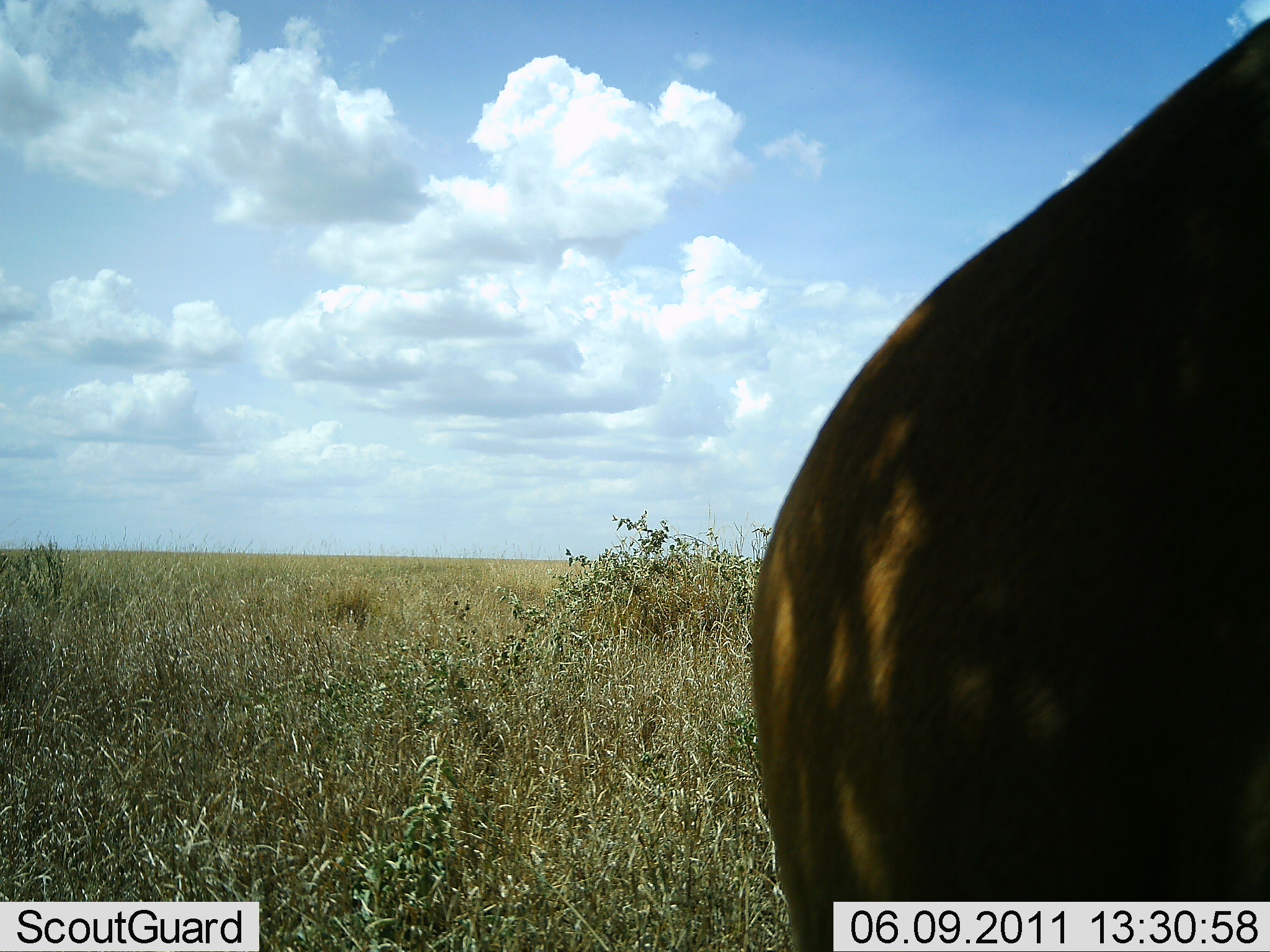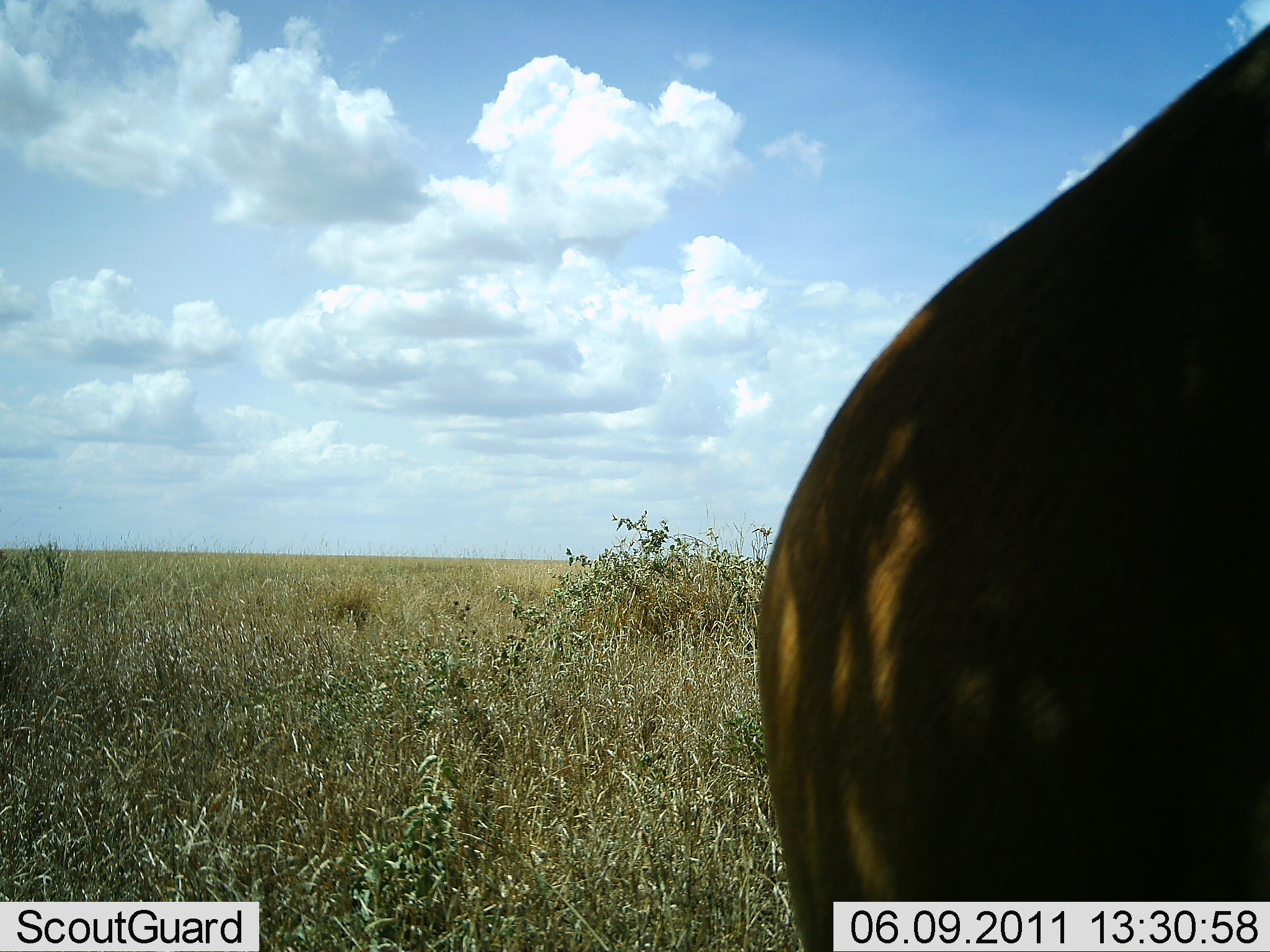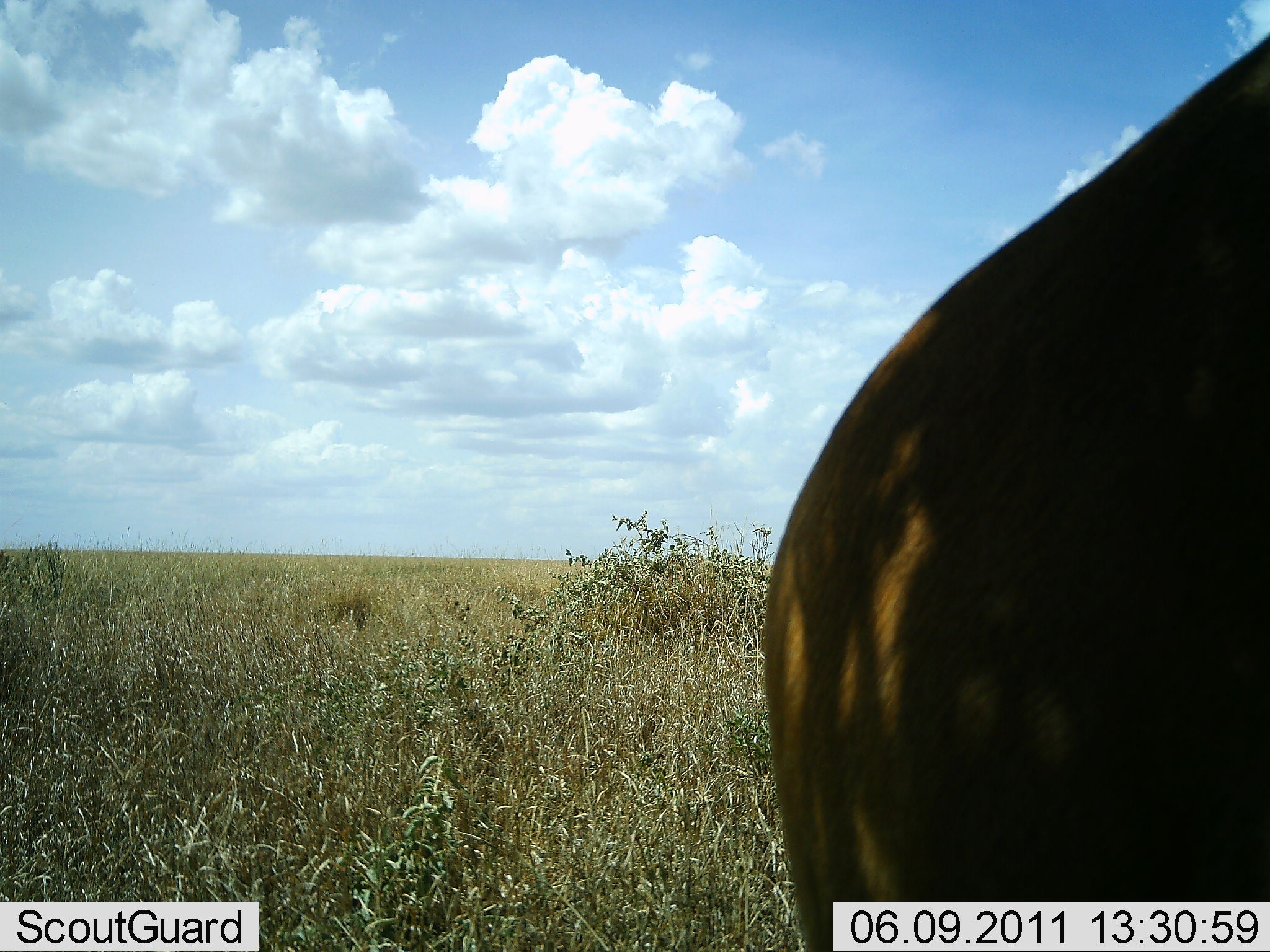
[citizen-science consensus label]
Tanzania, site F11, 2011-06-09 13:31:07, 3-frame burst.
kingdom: Animalia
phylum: Chordata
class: Mammalia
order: Carnivora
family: Felidae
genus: Panthera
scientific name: Panthera leo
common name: lion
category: lionfemale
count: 1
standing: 67%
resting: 33%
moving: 0%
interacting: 0%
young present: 0%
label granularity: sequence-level